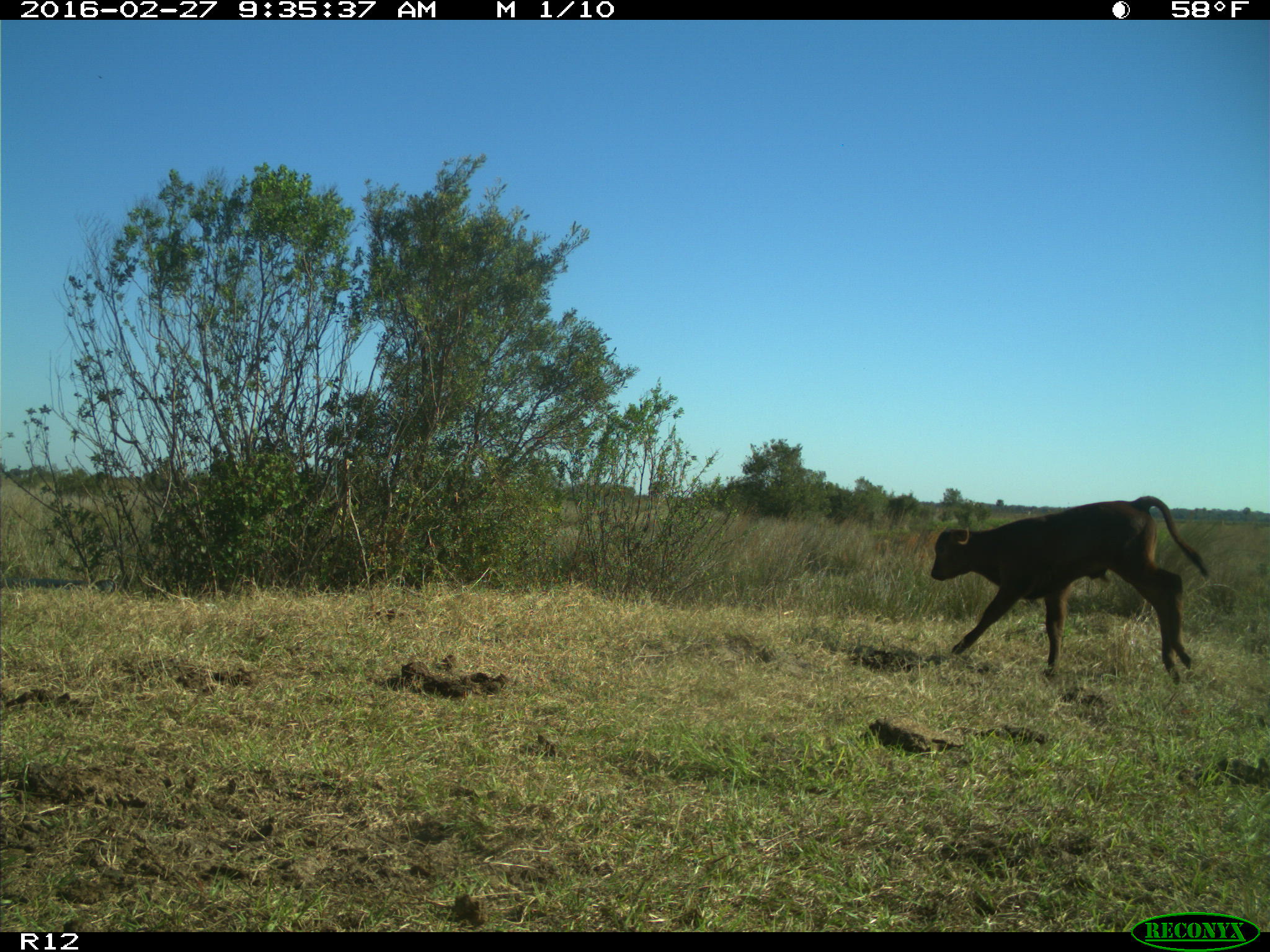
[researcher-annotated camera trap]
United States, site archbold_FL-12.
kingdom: Animalia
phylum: Chordata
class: Mammalia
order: Artiodactyla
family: Bovidae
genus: Bos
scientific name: Bos taurus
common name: domestic cow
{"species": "Bos taurus (domestic cow)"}